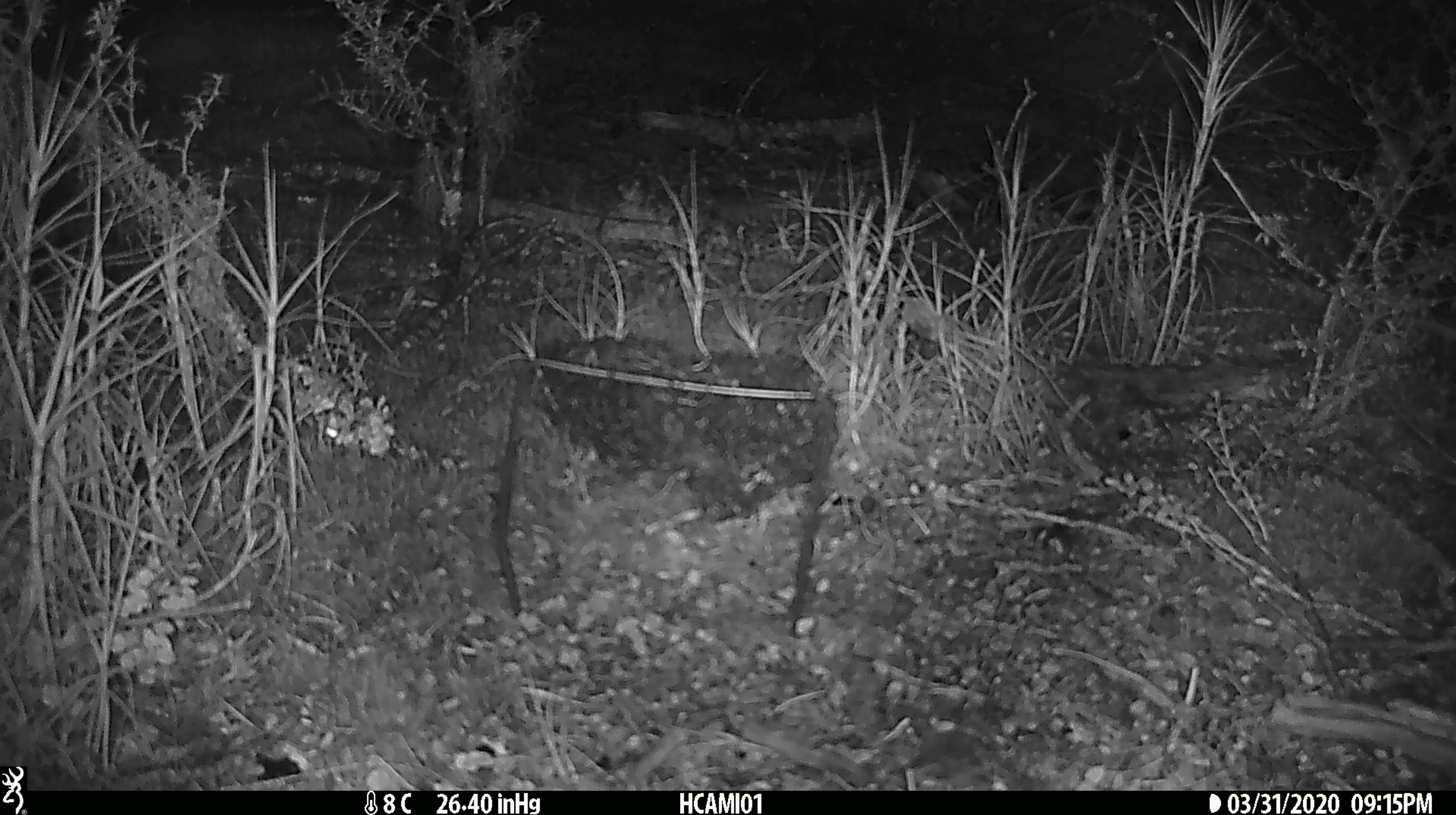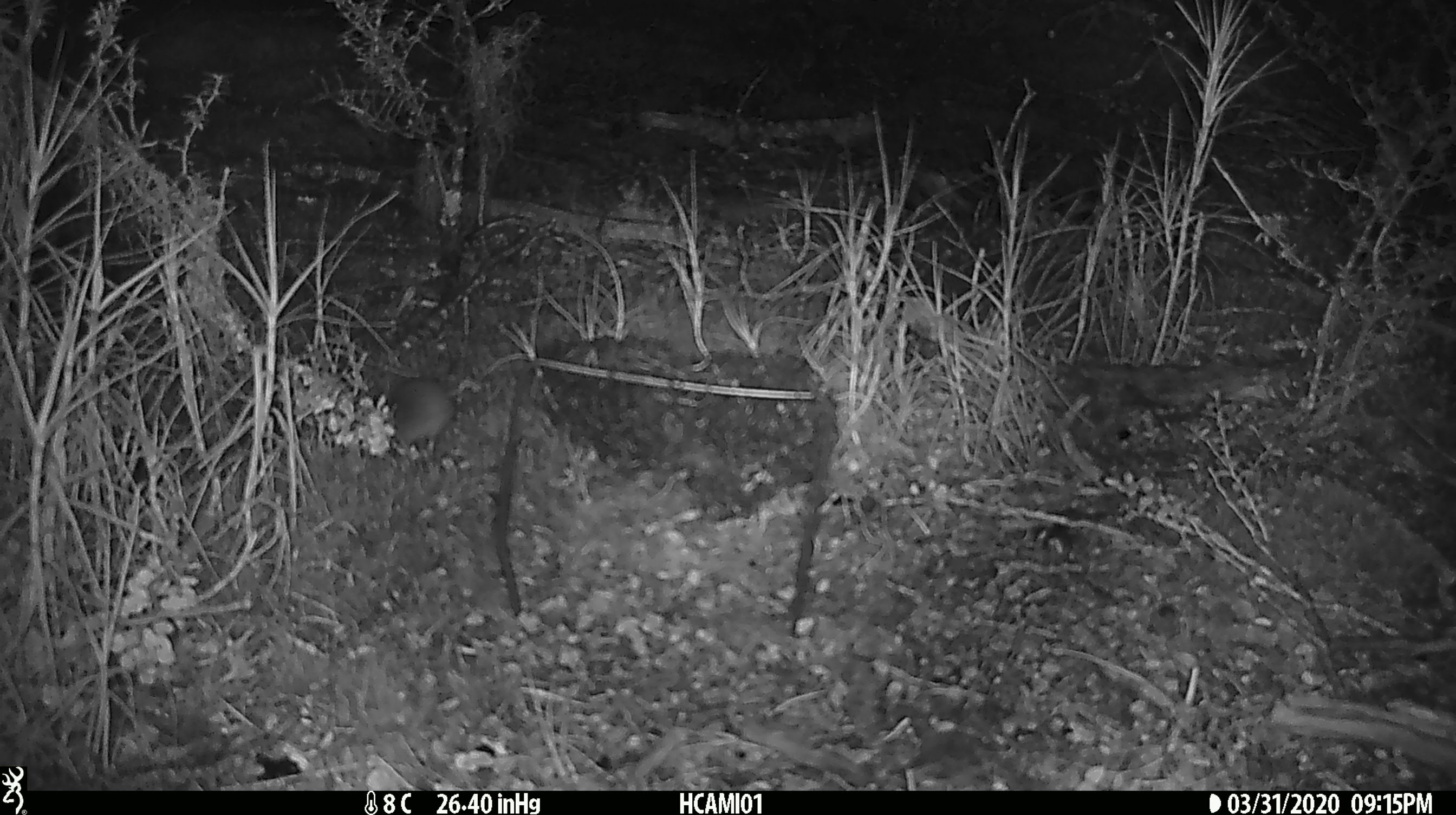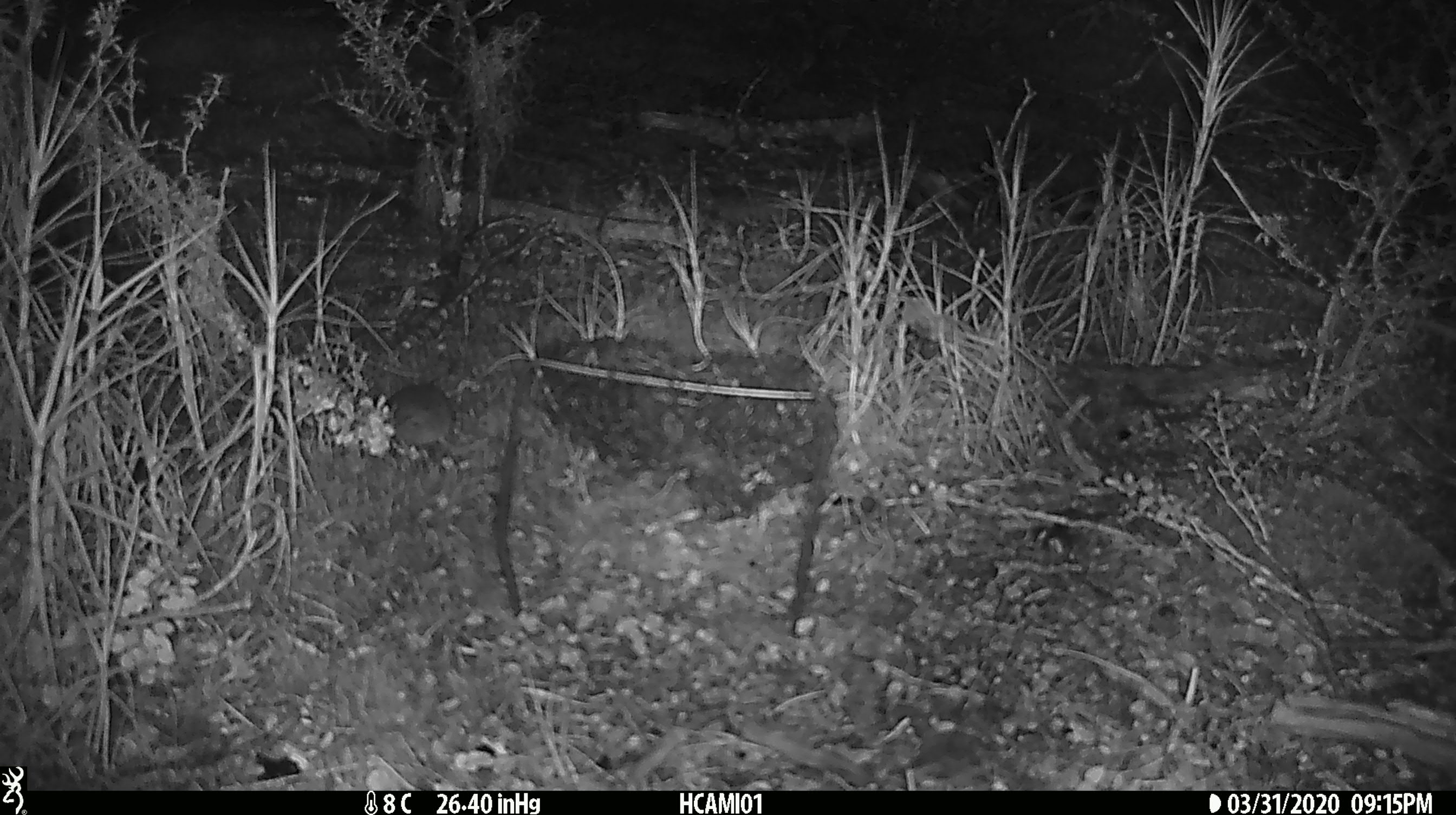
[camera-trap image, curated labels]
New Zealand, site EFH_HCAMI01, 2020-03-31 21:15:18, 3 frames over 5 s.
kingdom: Animalia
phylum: Chordata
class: Mammalia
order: Rodentia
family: Muridae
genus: Mus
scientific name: Mus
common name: mouse